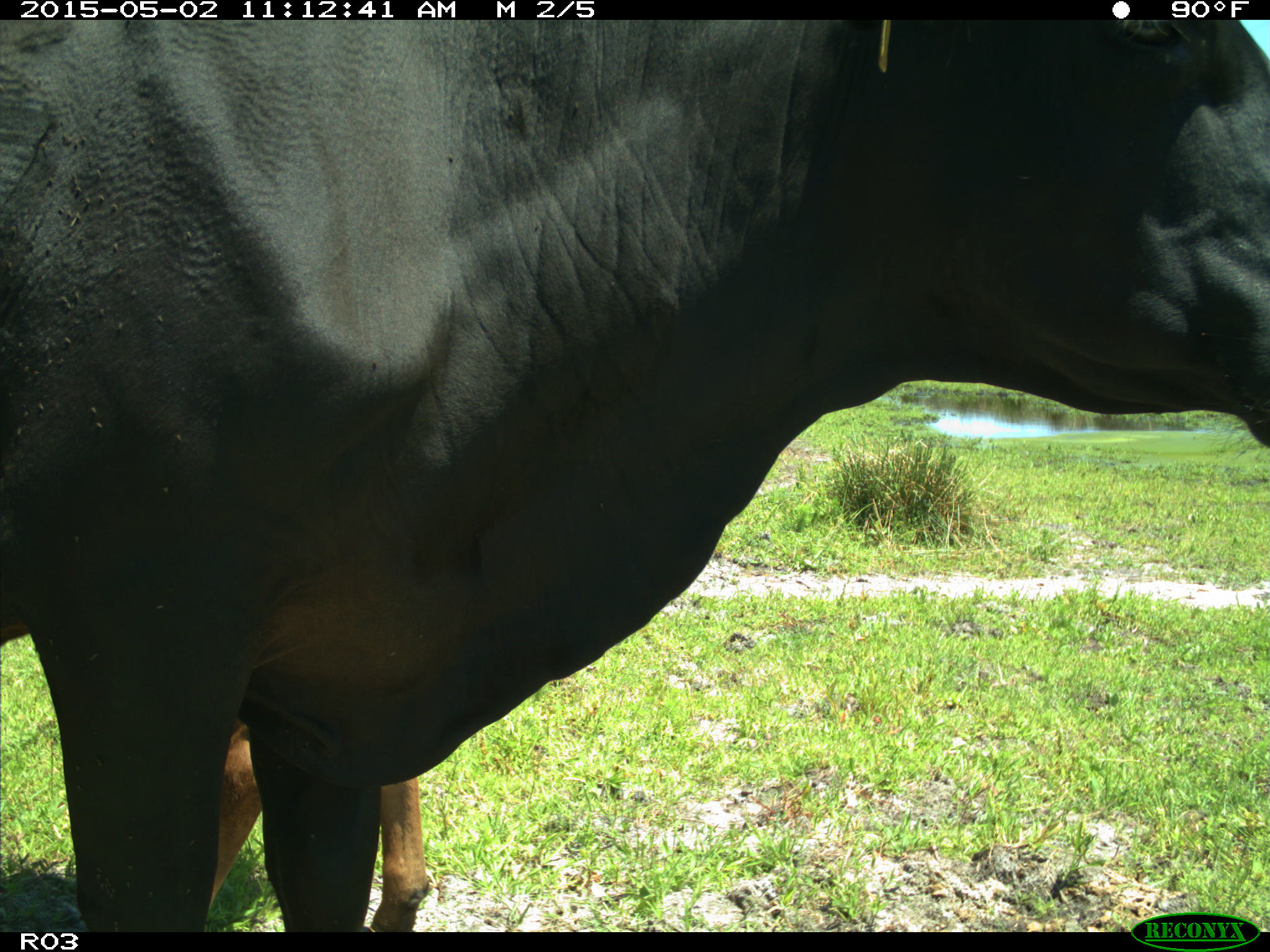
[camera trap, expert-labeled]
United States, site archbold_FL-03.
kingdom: Animalia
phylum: Chordata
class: Mammalia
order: Artiodactyla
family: Bovidae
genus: Bos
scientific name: Bos taurus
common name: domestic cow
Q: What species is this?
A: Bos taurus (domestic cow).